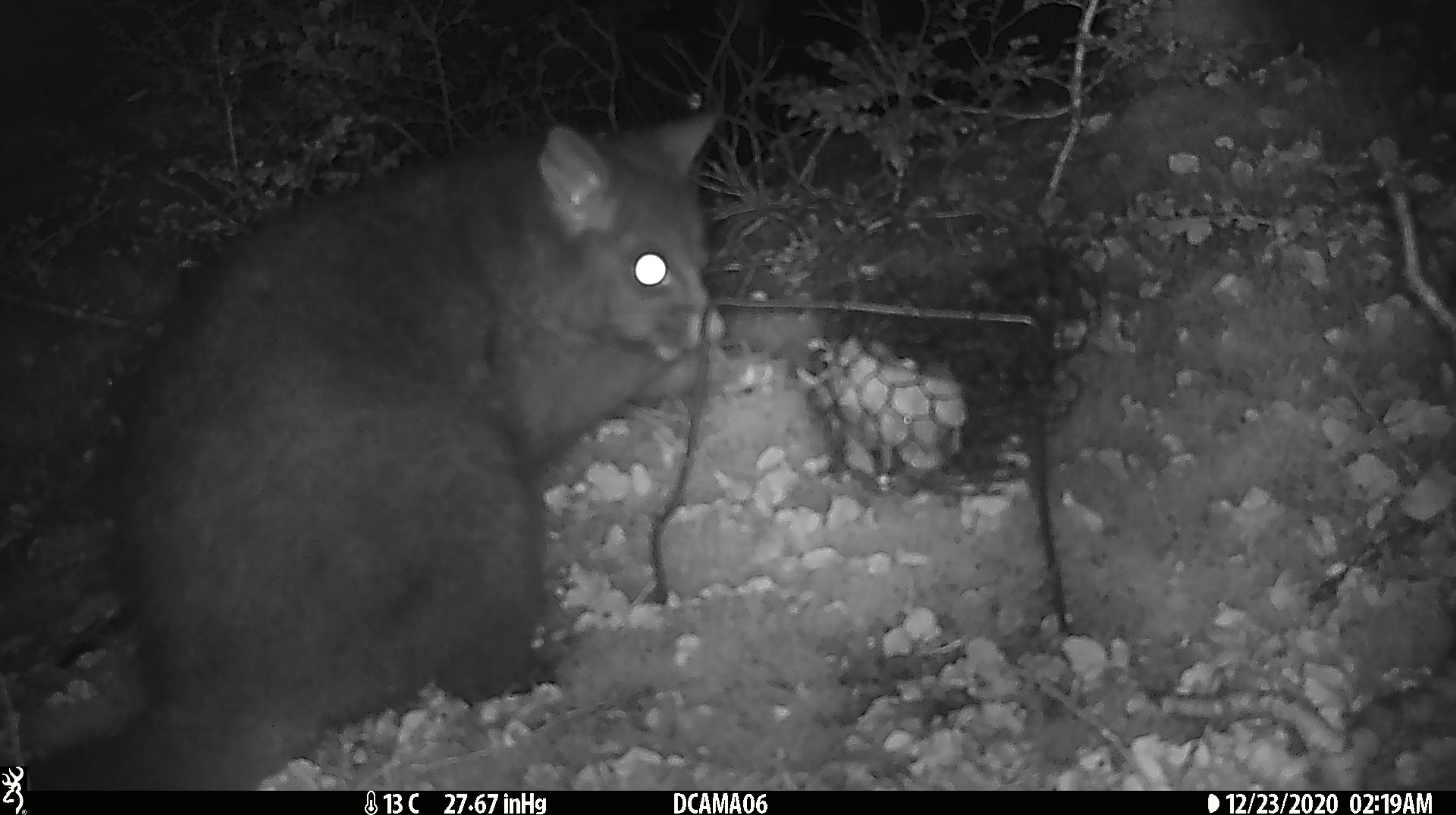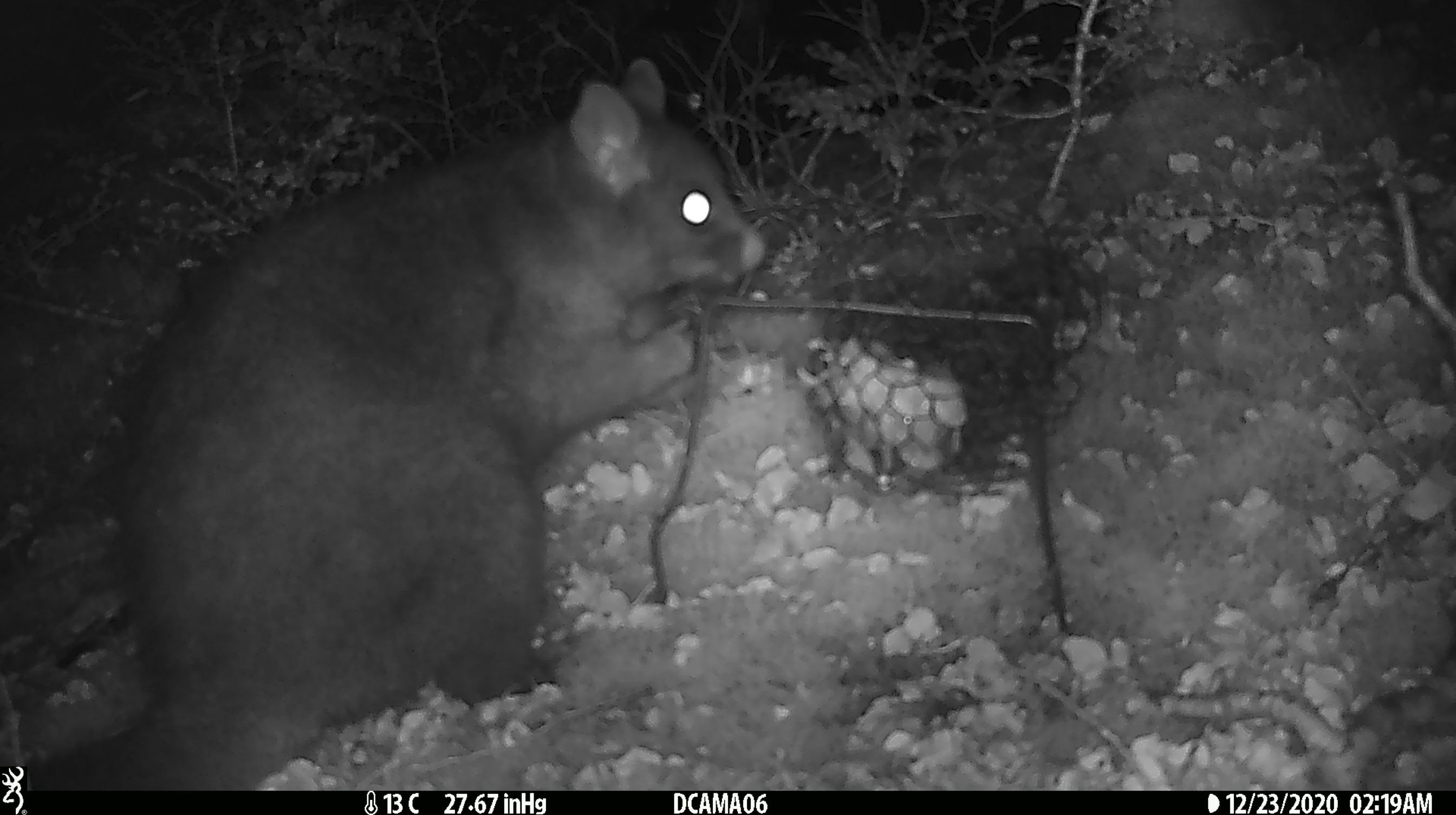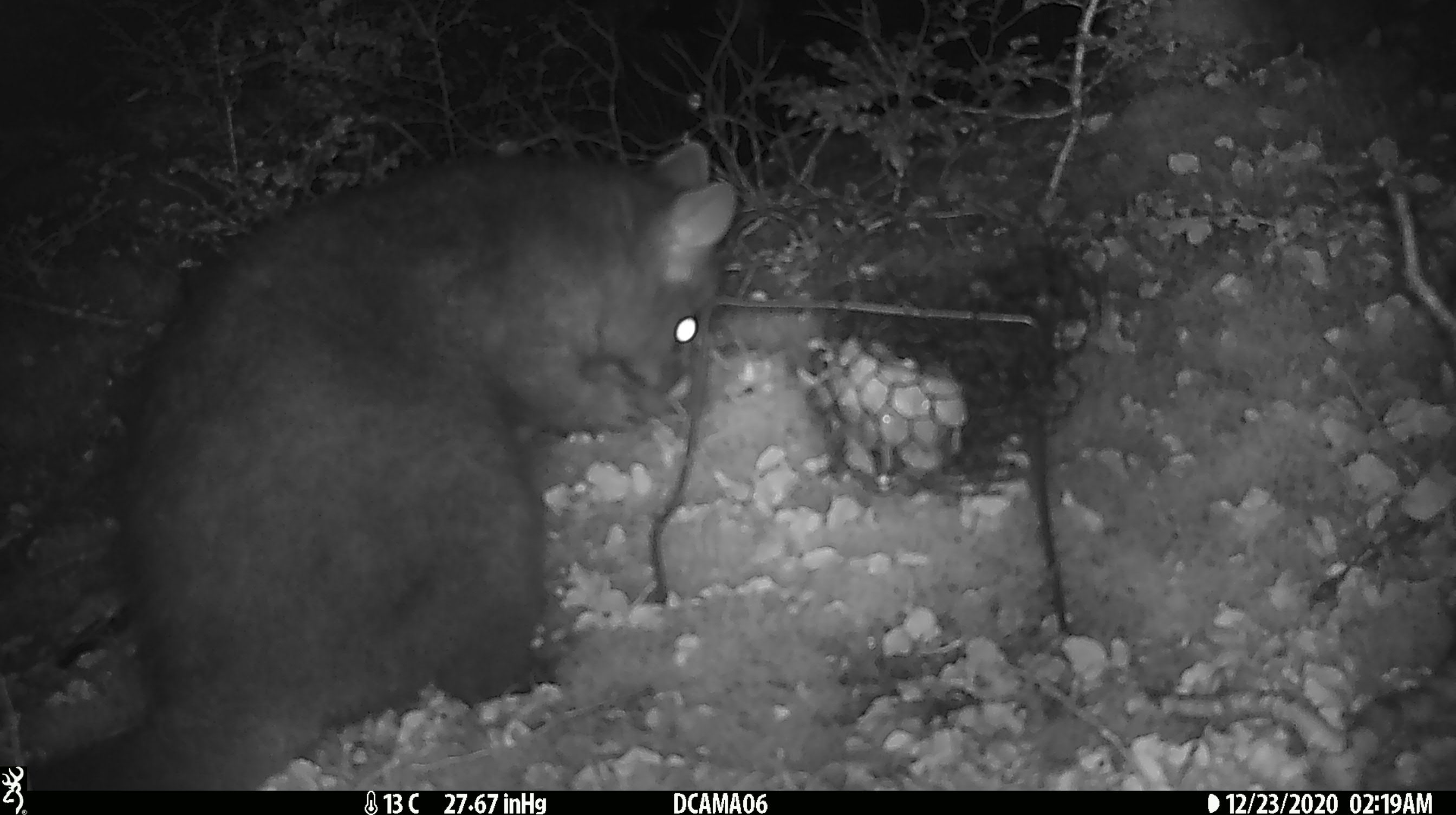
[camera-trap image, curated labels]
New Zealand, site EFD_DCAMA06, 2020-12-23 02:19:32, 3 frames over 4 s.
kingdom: Animalia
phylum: Chordata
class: Mammalia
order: Diprotodontia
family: Phalangeridae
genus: Trichosurus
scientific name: Trichosurus vulpecula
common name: common brushtail possum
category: possum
Possum (common brushtail possum) (Trichosurus vulpecula).